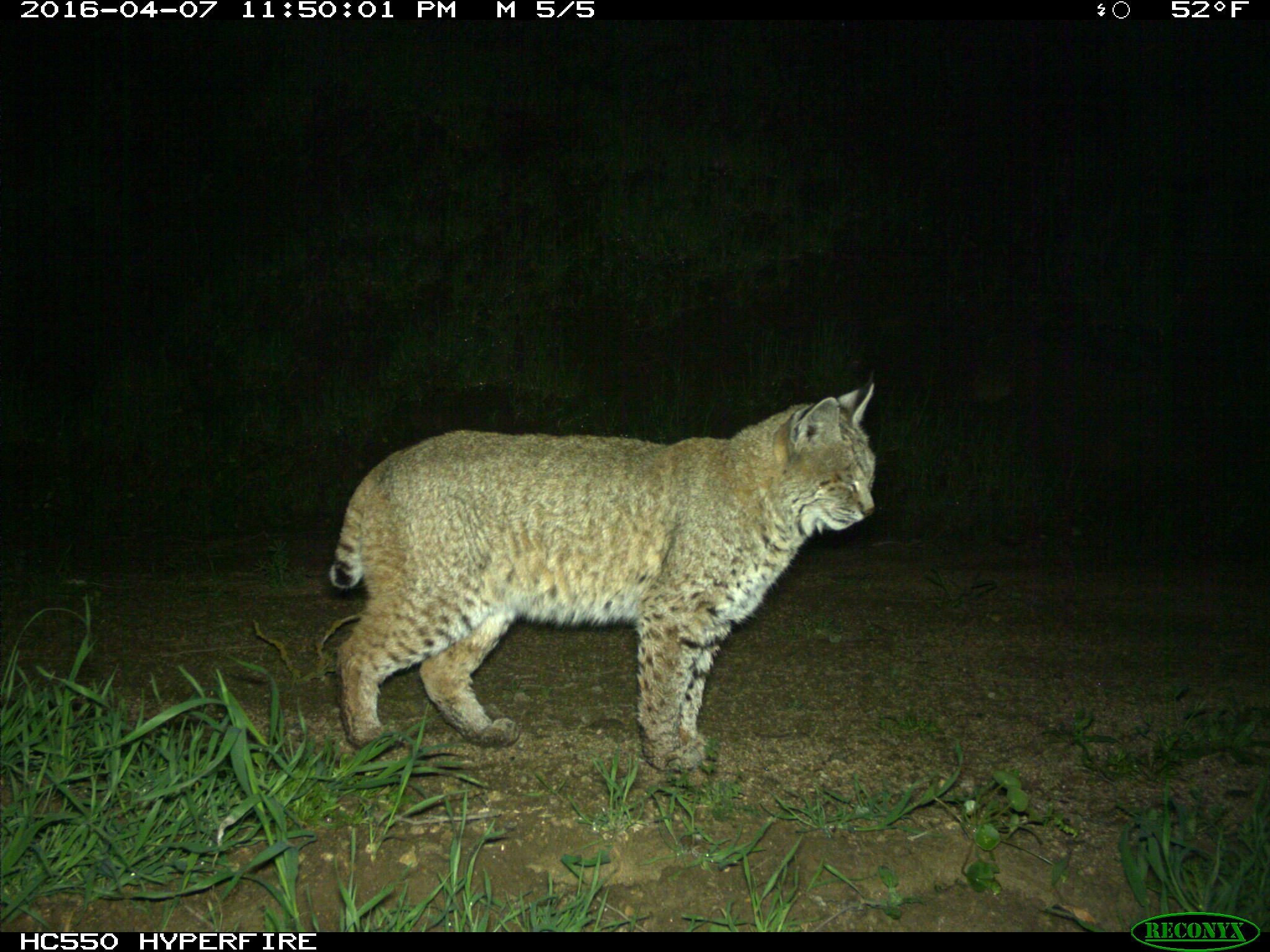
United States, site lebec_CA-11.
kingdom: Animalia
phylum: Chordata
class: Mammalia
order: Carnivora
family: Felidae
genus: Lynx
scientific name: Lynx rufus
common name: bobcat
Lynx rufus (bobcat).